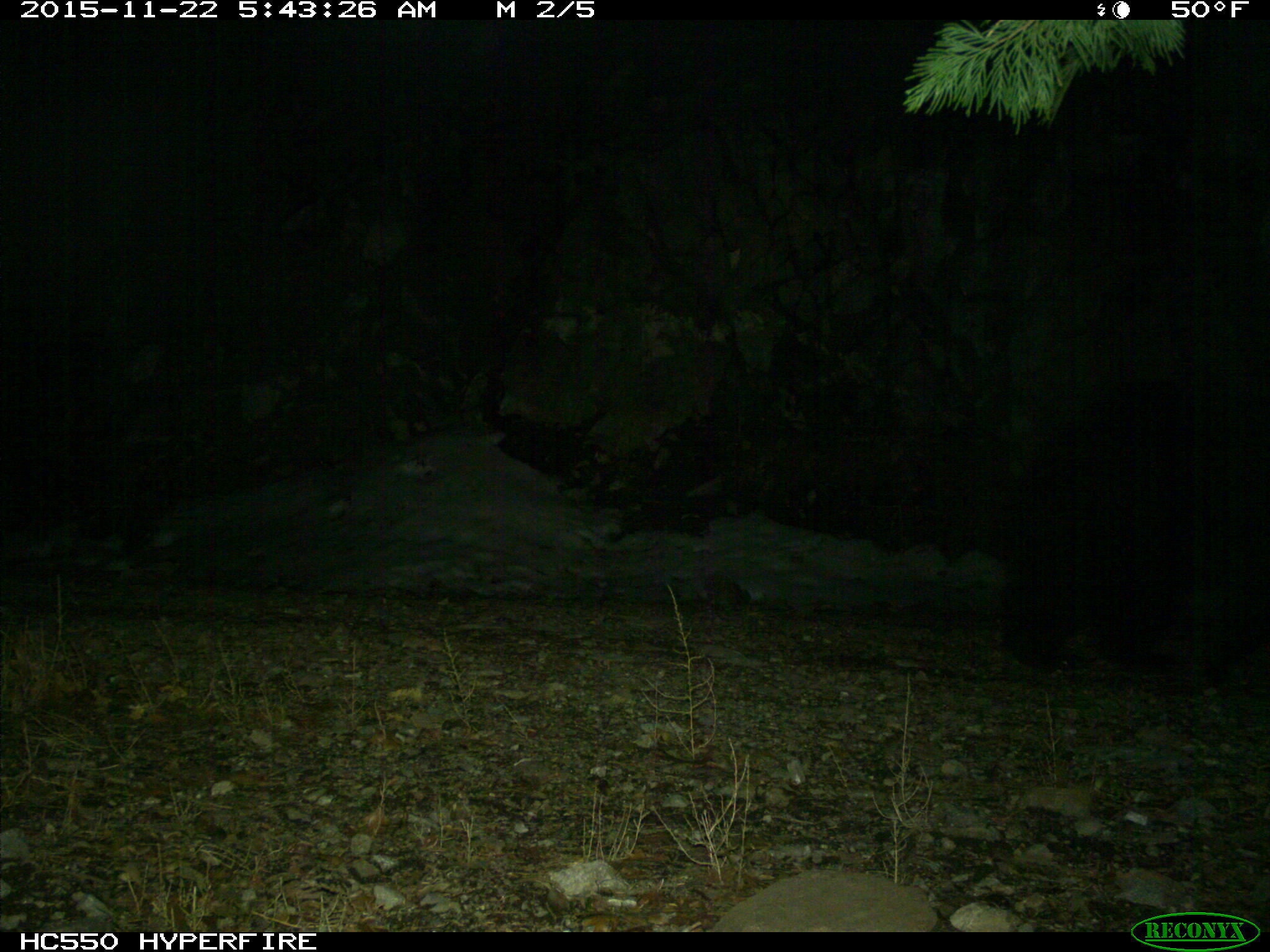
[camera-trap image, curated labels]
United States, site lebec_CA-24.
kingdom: Animalia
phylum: Chordata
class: Mammalia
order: Carnivora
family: Ursidae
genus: Ursus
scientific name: Ursus americanus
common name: american black bear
Ursus americanus (american black bear).